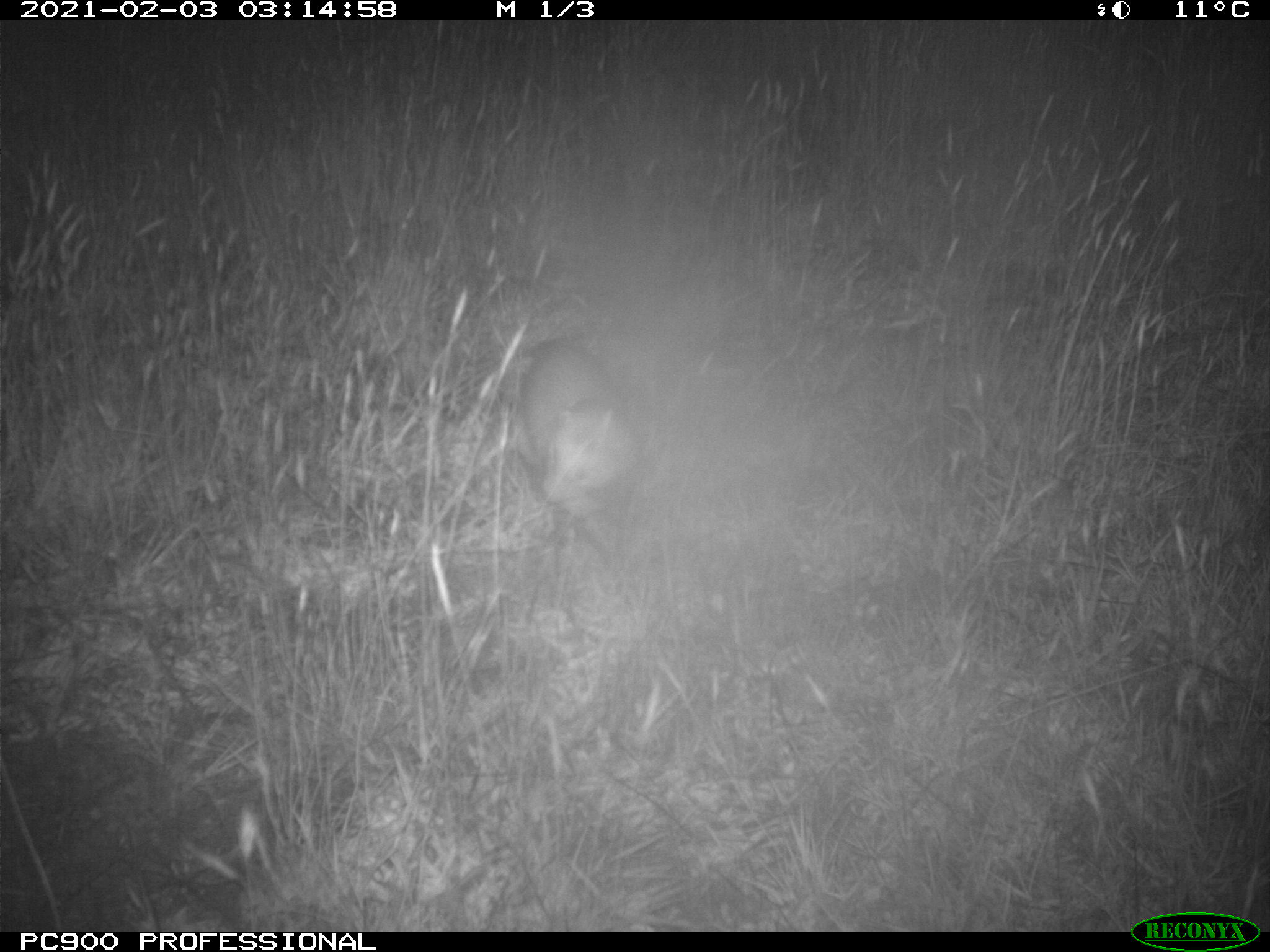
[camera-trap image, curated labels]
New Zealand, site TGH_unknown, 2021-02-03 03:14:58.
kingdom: Animalia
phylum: Chordata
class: Mammalia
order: Carnivora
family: Mustelidae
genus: Mustela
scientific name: Mustela furo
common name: ferret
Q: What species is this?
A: Ferret (Mustela furo).